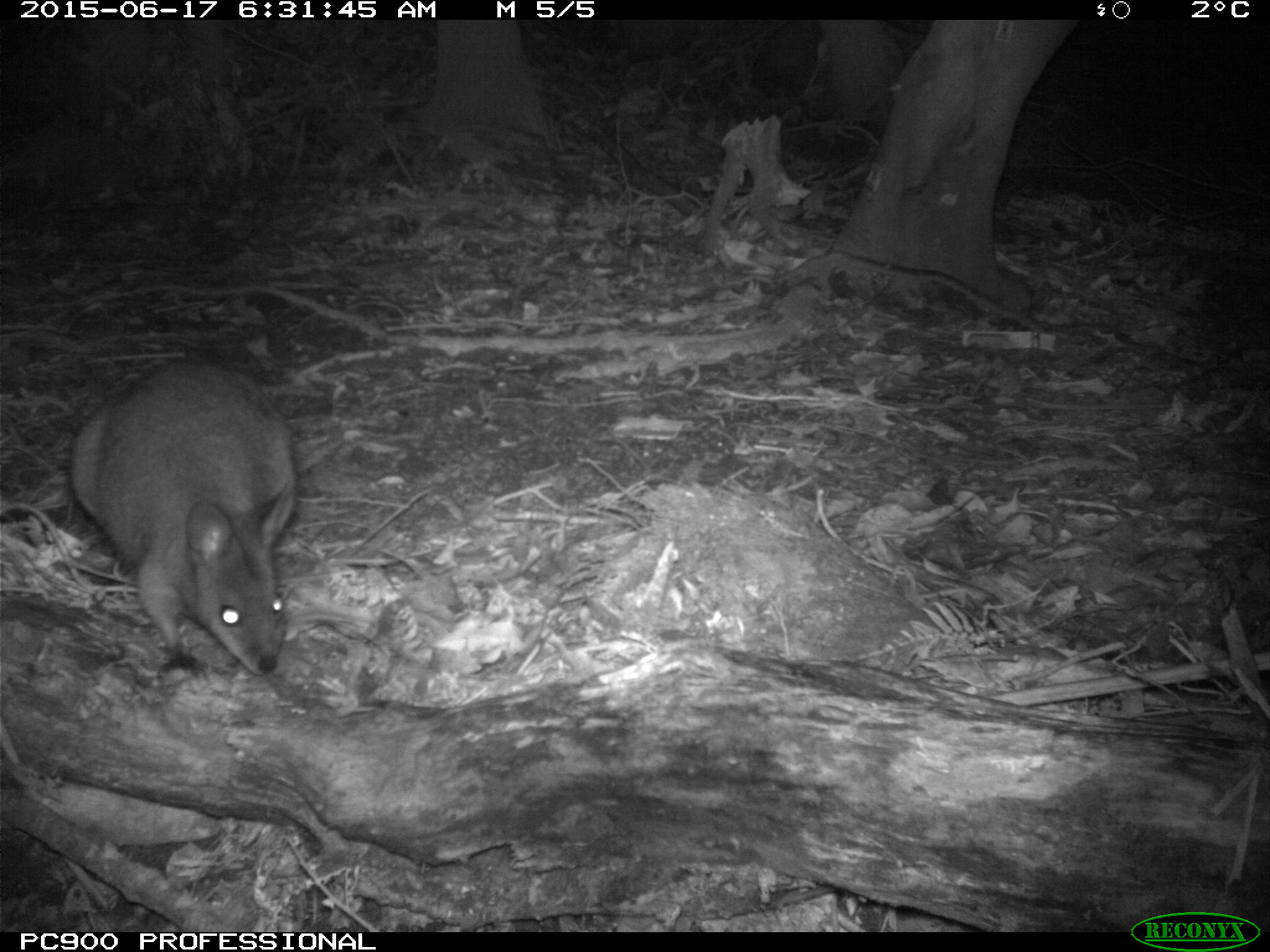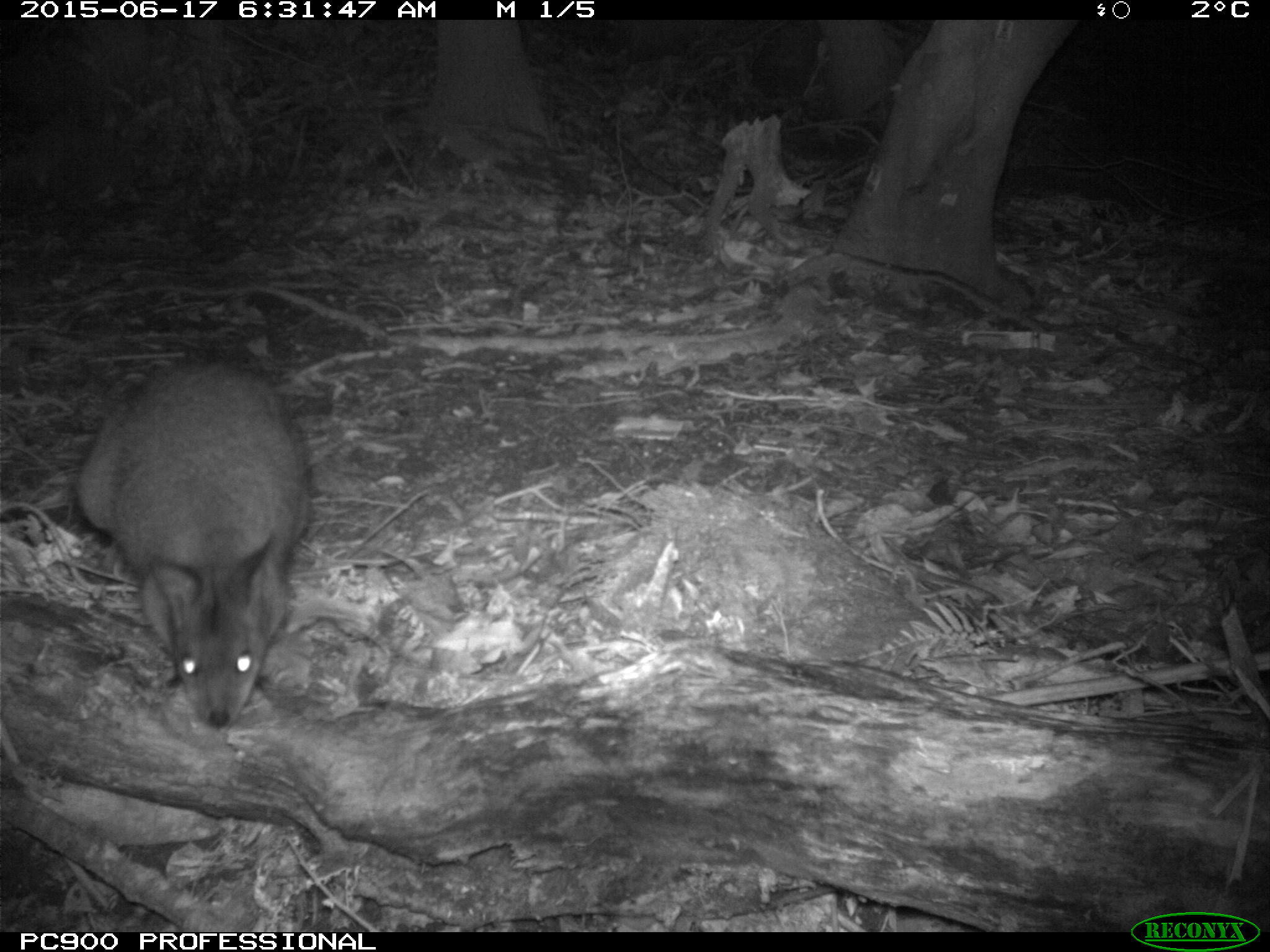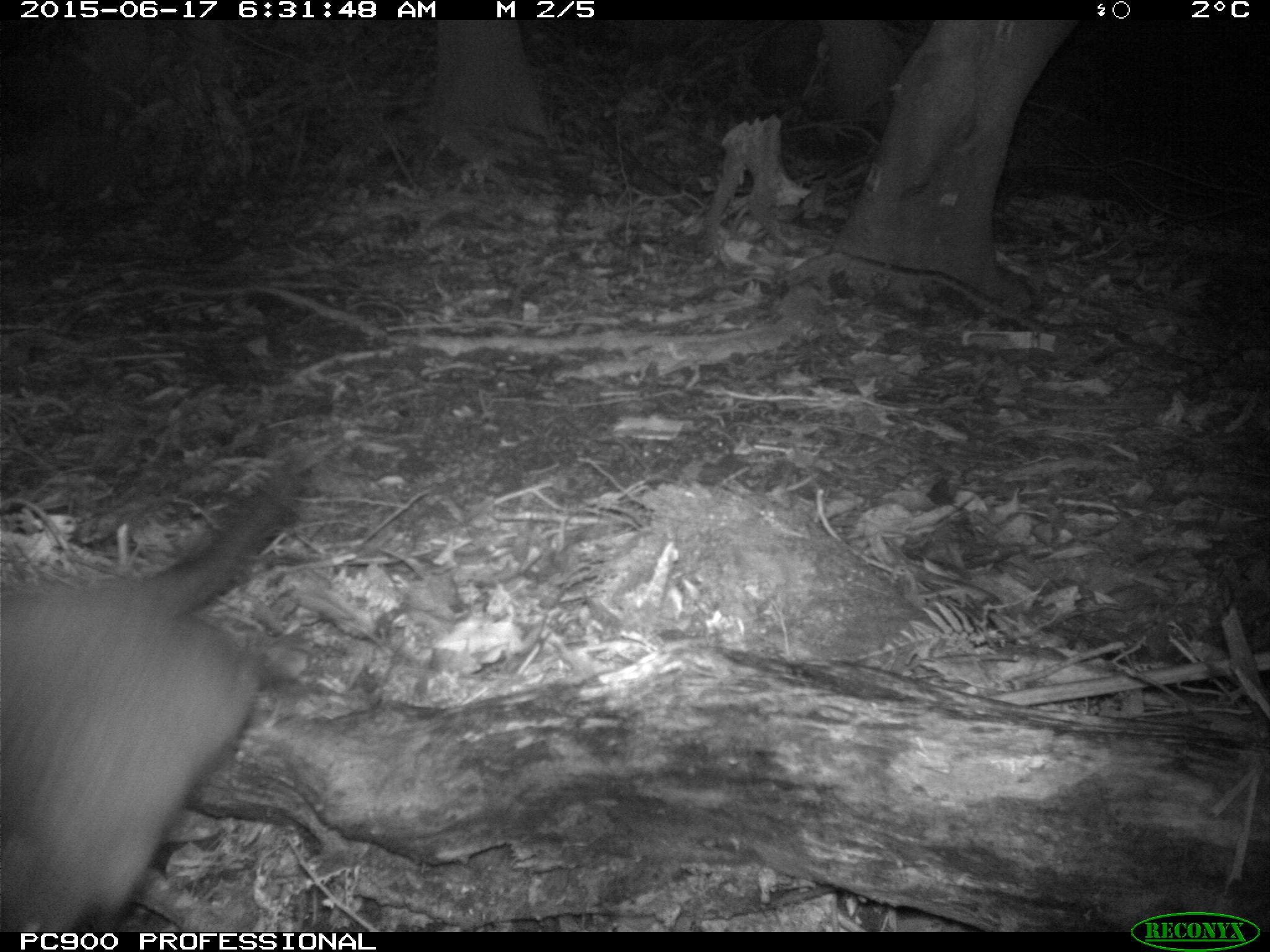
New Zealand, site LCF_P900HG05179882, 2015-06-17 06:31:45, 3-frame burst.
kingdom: Animalia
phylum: Chordata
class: Mammalia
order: Diprotodontia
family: Macropodidae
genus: Notamacropus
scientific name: Notamacropus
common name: wallaby